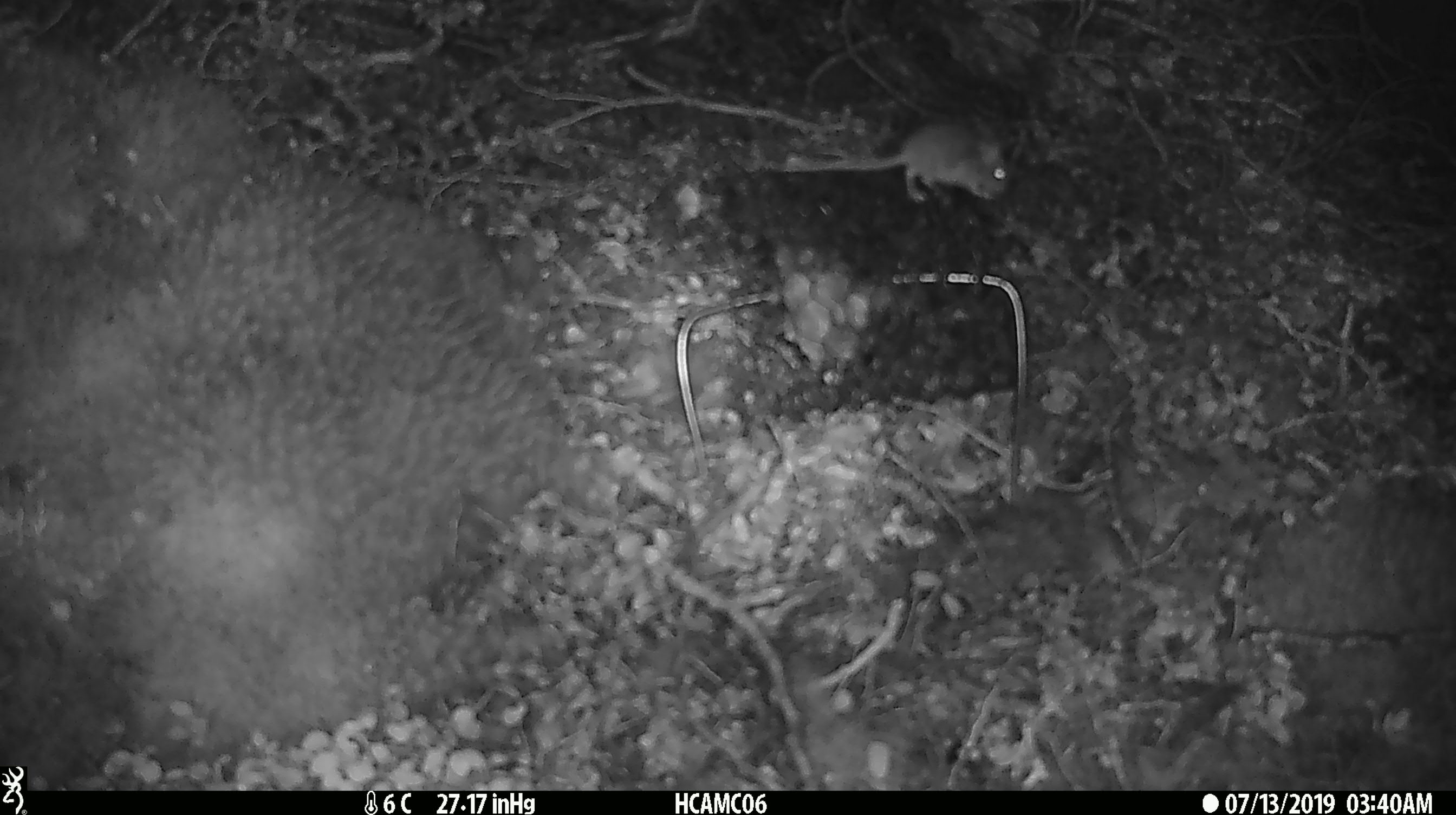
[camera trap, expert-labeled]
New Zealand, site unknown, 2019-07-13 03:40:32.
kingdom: Animalia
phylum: Chordata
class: Mammalia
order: Rodentia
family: Muridae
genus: Mus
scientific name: Mus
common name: mouse